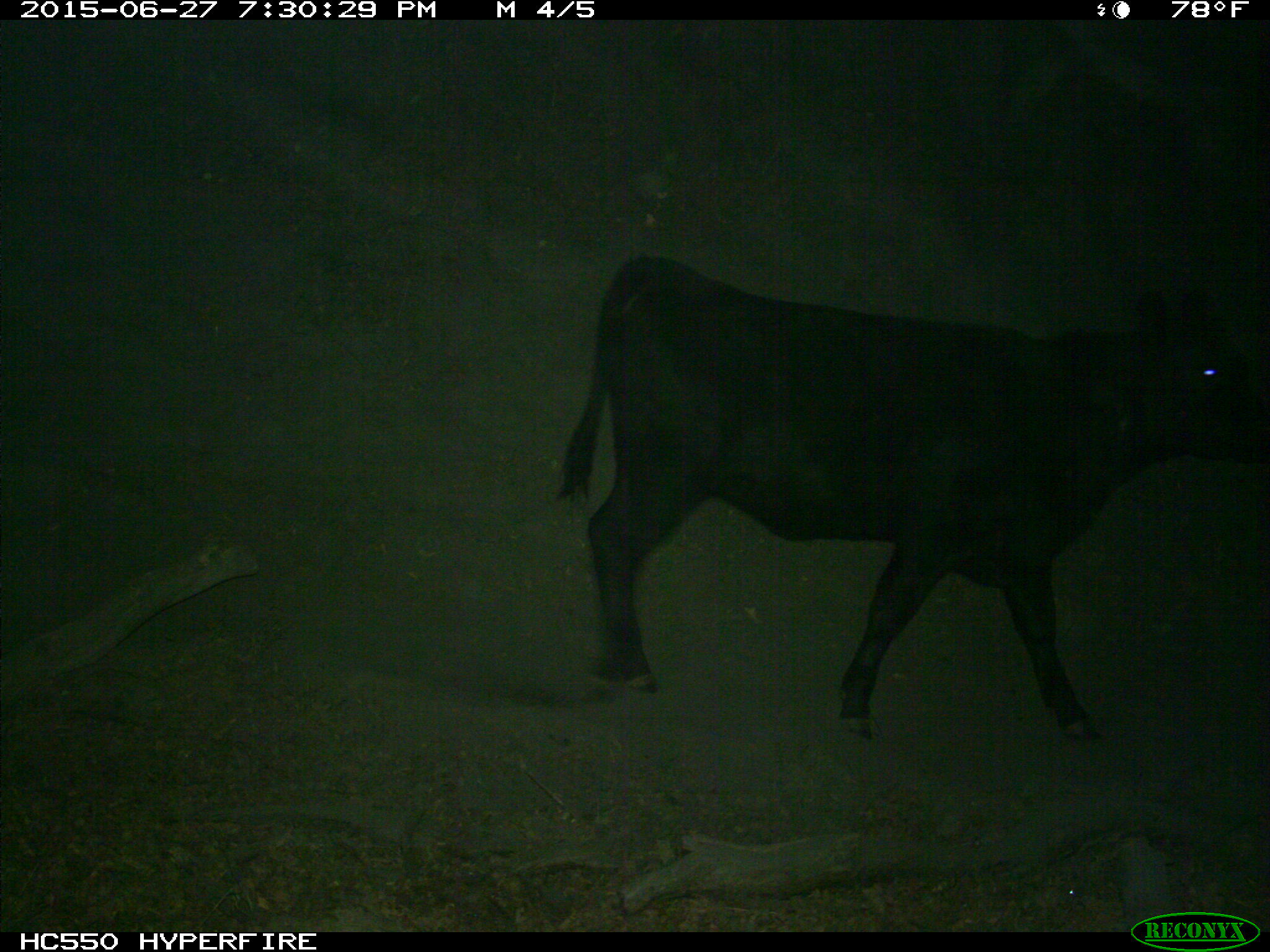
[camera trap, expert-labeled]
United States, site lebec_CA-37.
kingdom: Animalia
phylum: Chordata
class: Mammalia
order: Artiodactyla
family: Bovidae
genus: Bos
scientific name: Bos taurus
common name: domestic cow